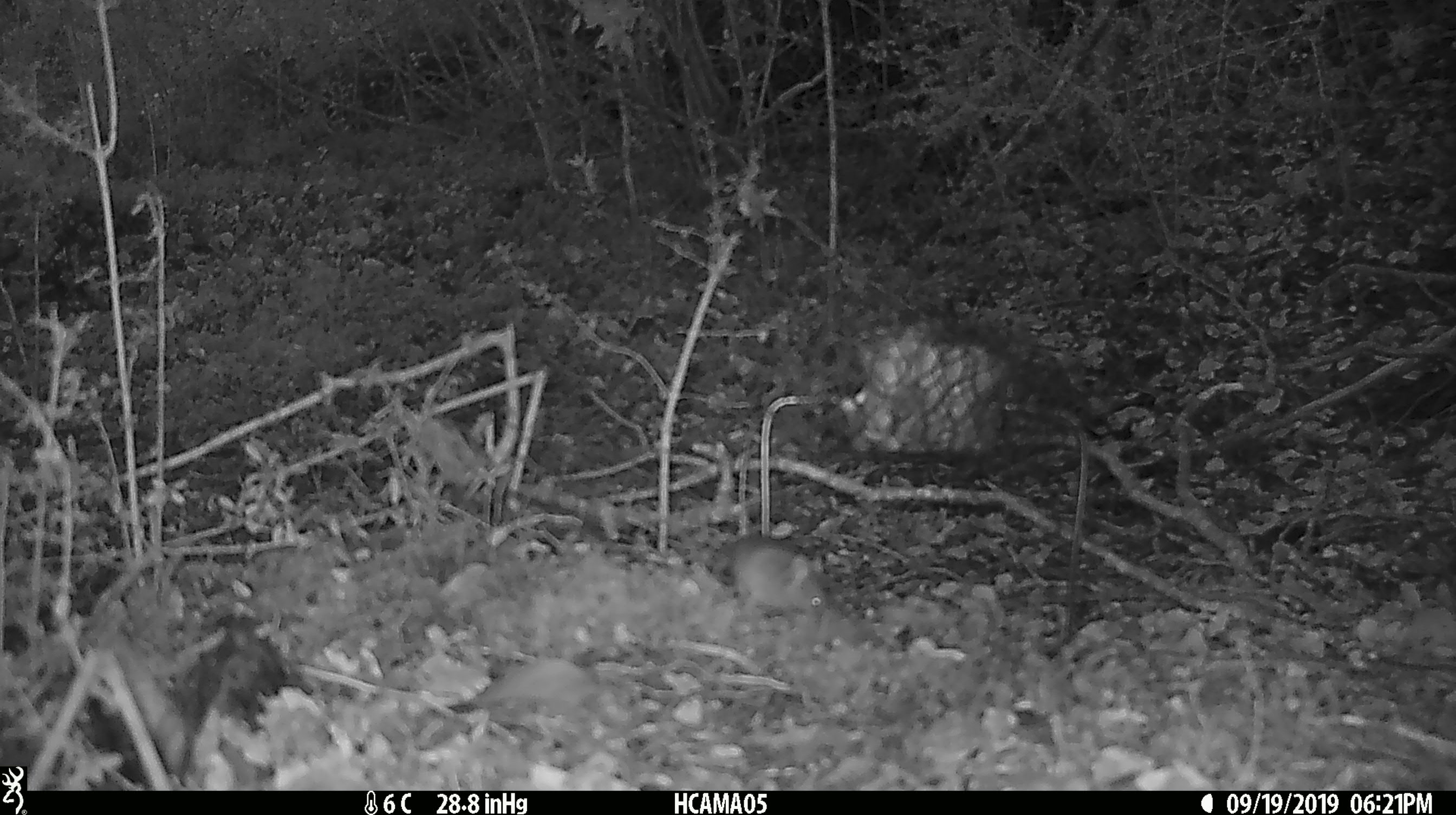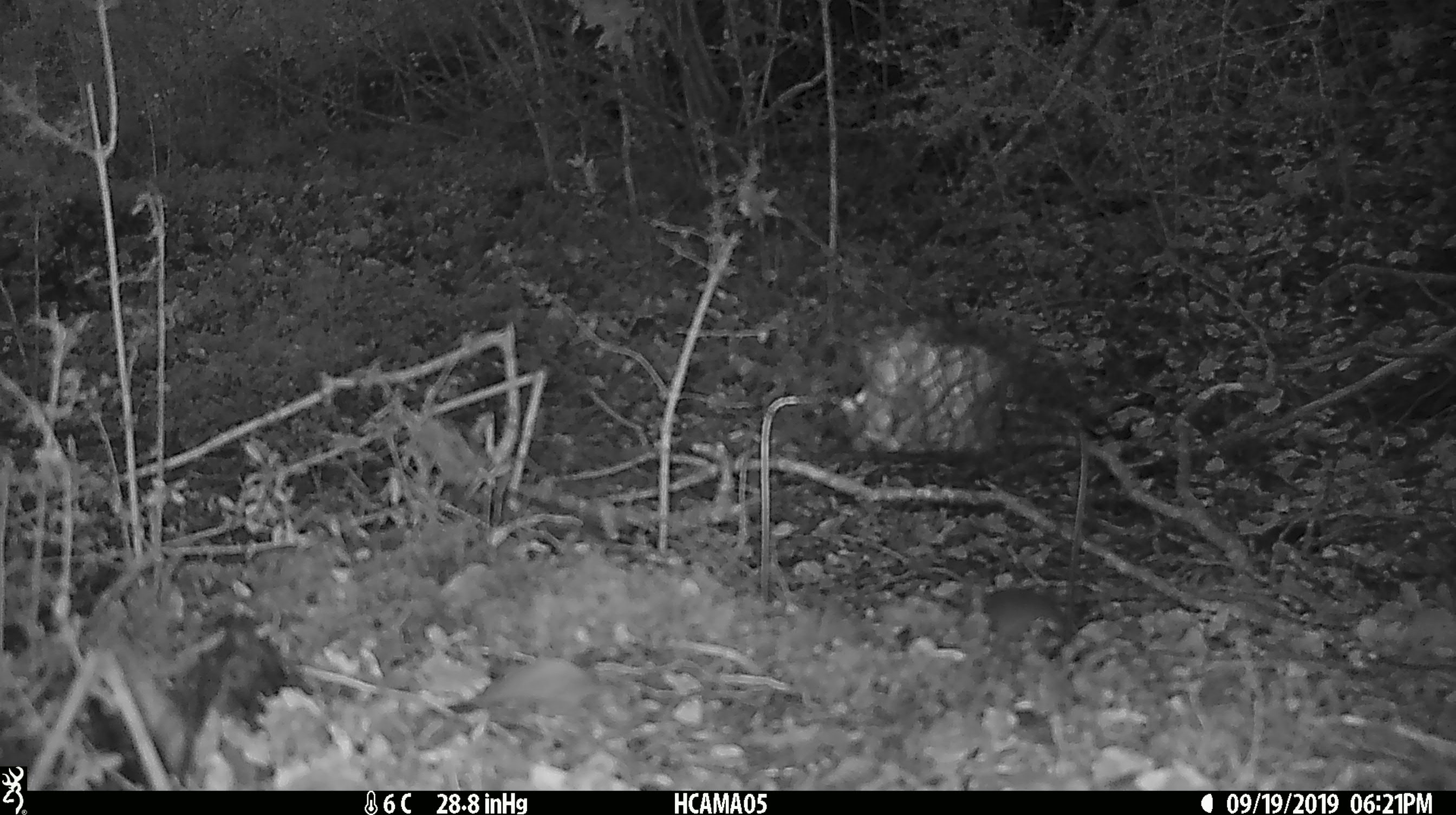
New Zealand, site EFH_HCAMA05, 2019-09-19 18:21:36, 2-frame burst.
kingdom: Animalia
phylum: Chordata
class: Mammalia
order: Rodentia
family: Muridae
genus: Mus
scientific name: Mus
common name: mouse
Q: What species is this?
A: Mouse (Mus).